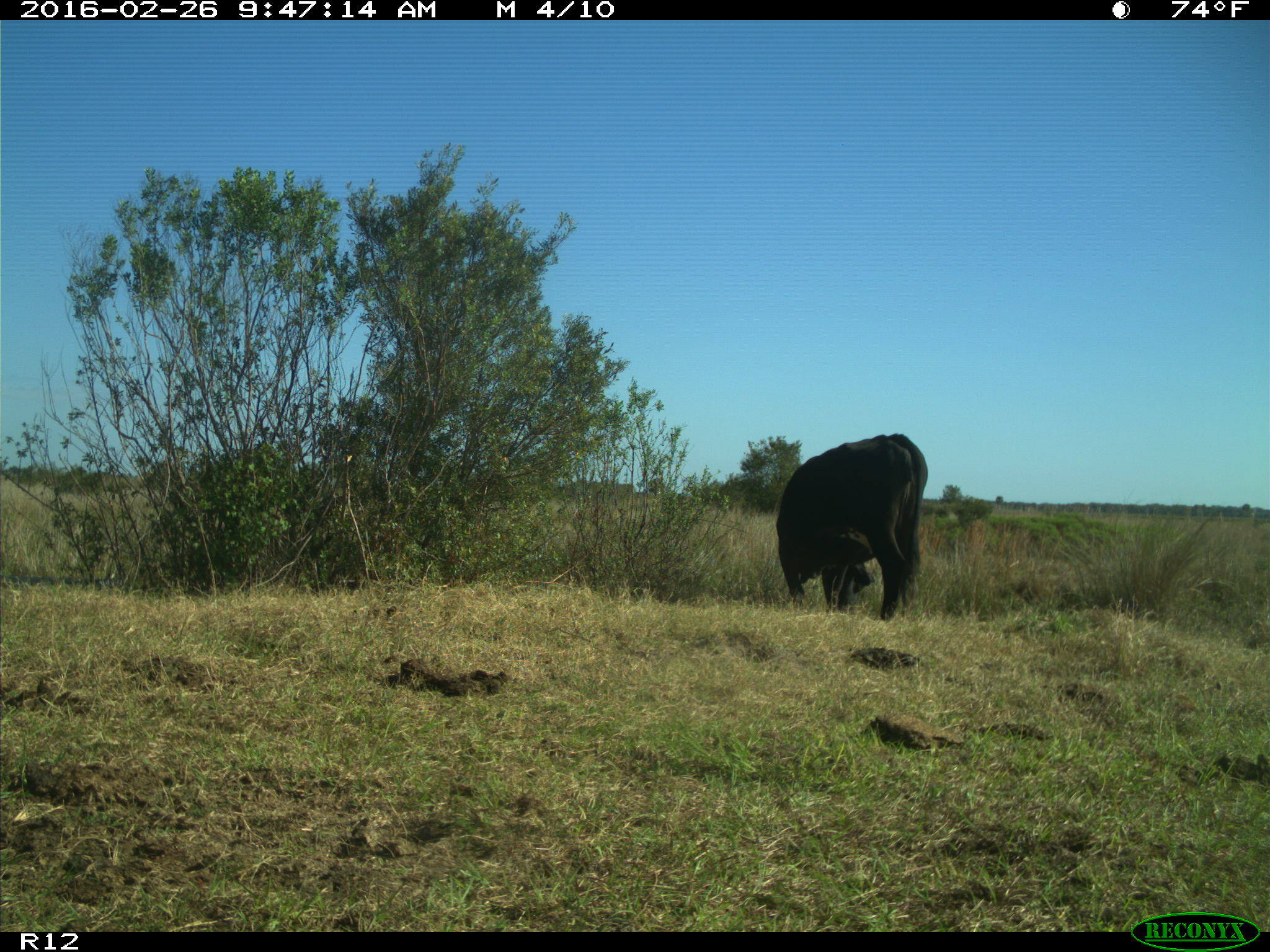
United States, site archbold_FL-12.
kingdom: Animalia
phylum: Chordata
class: Mammalia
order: Artiodactyla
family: Bovidae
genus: Bos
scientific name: Bos taurus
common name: domestic cow